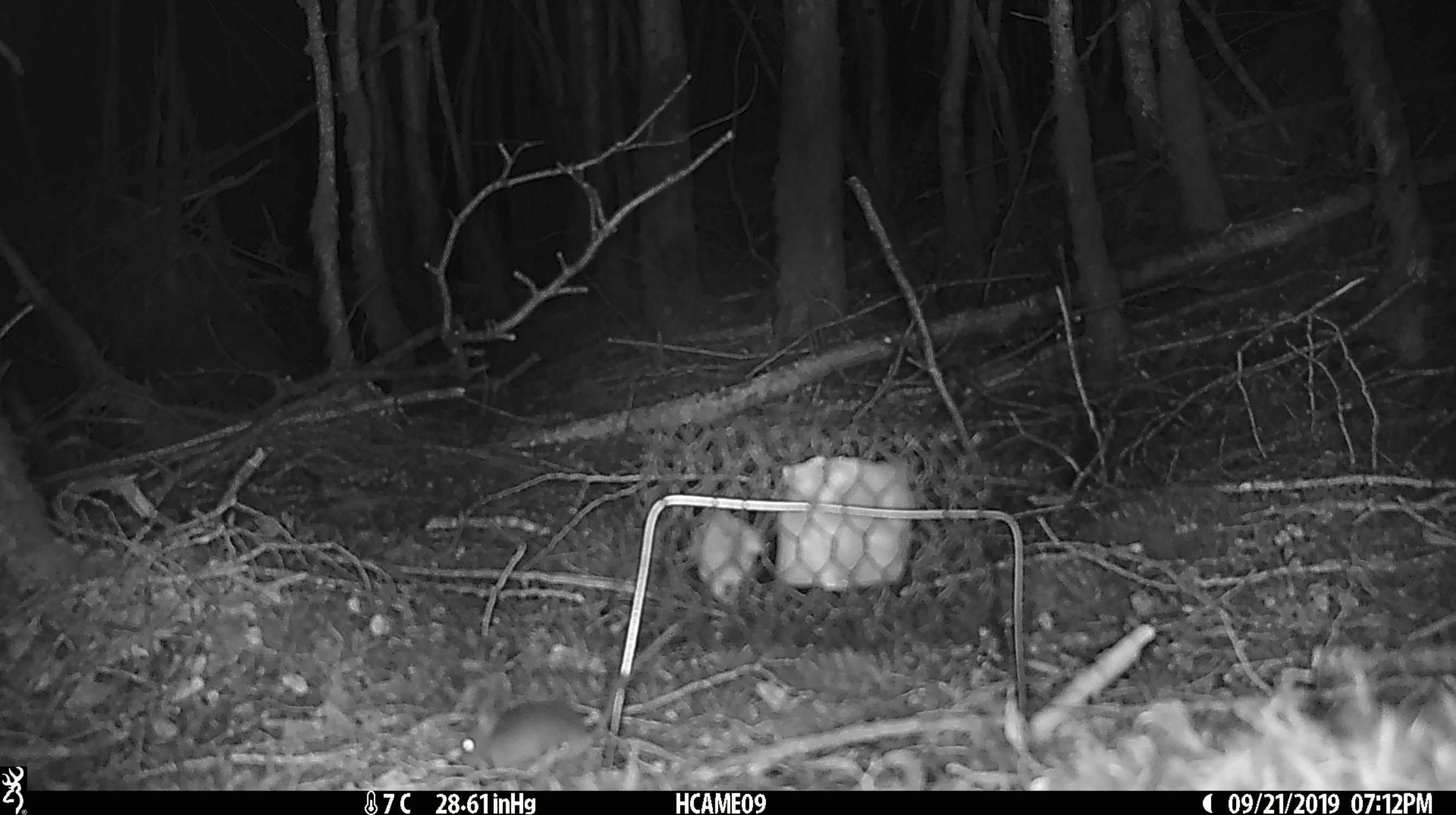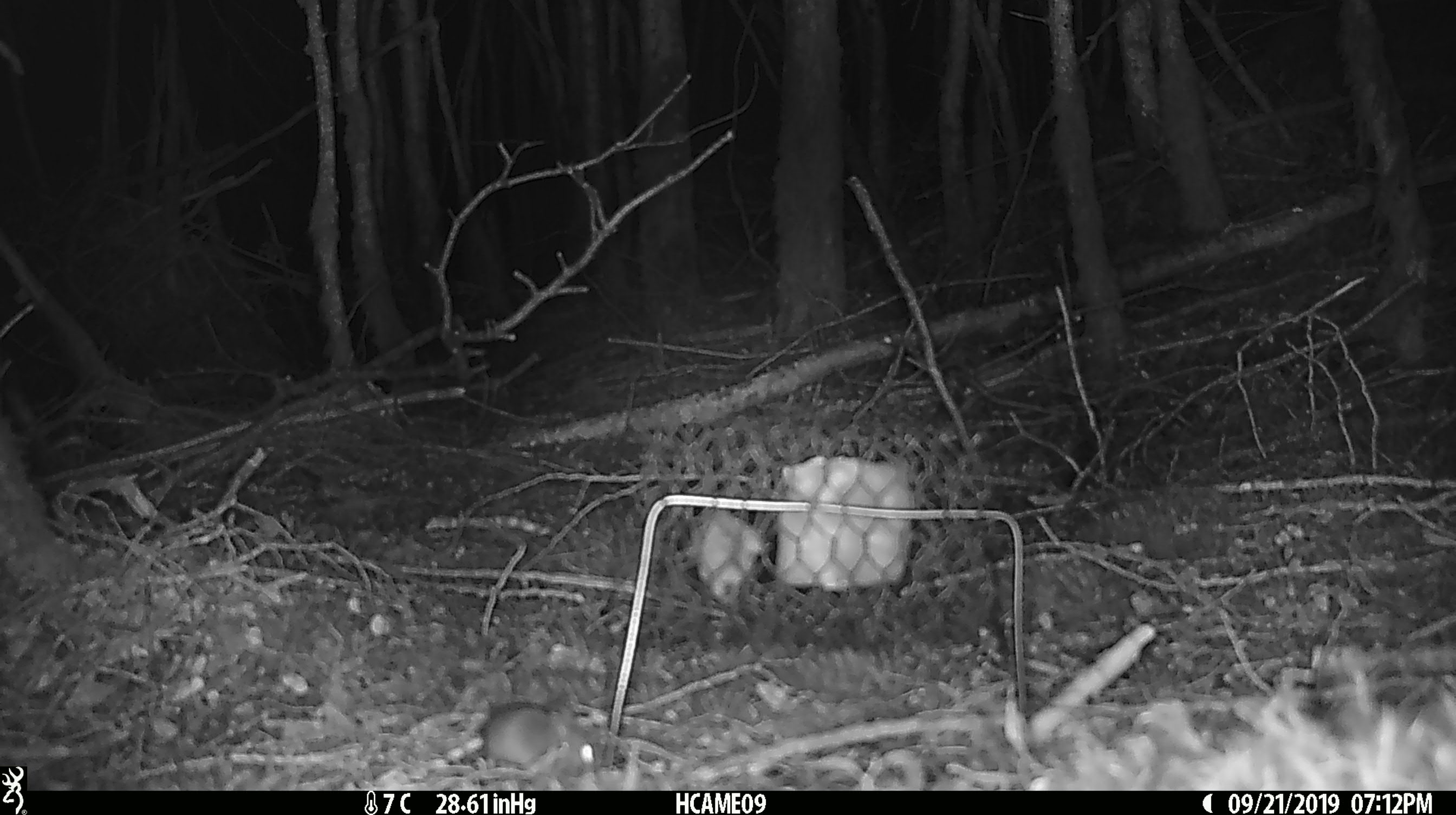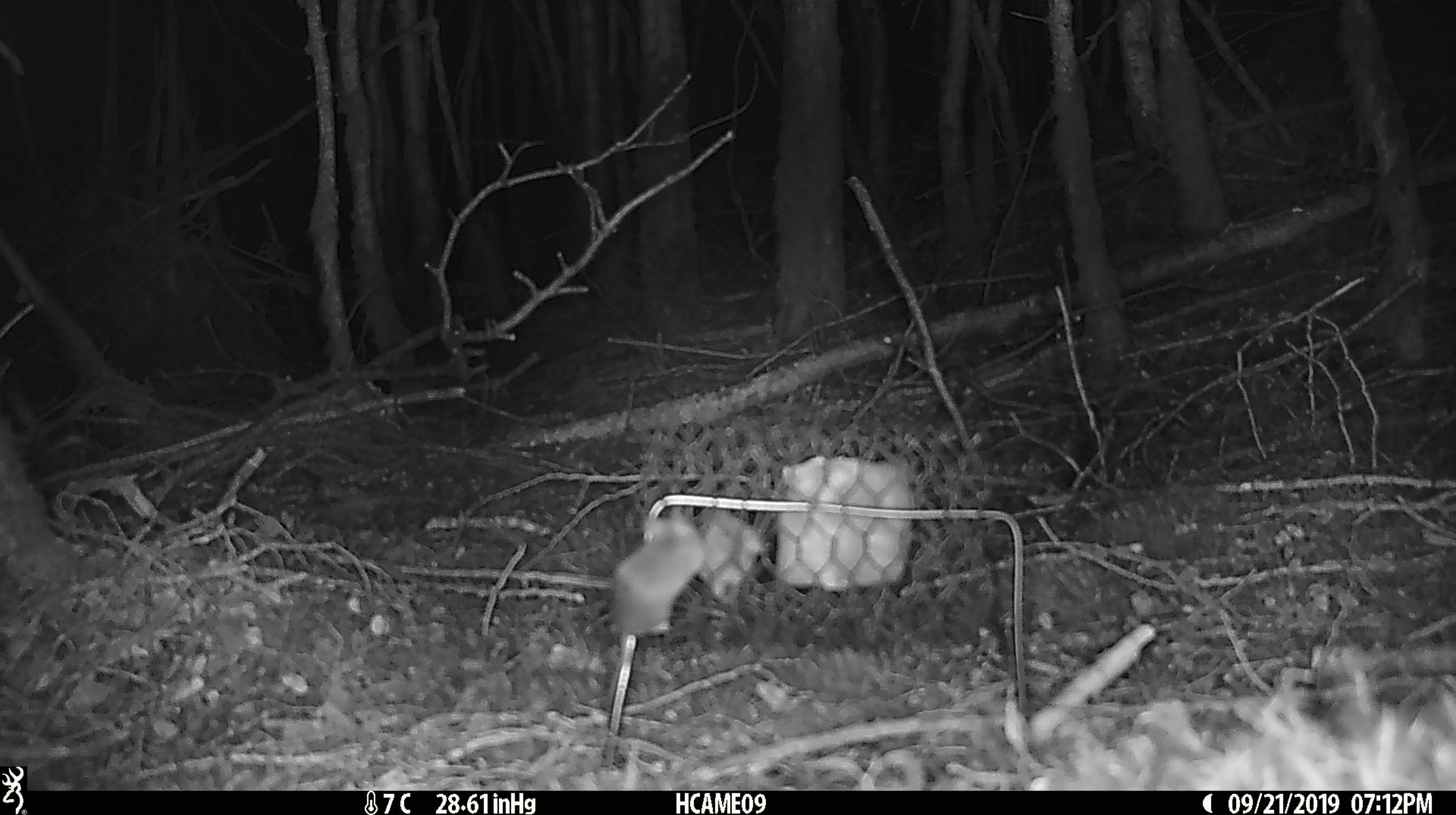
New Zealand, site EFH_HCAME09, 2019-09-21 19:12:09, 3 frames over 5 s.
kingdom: Animalia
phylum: Chordata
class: Mammalia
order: Rodentia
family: Muridae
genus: Mus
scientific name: Mus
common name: mouse